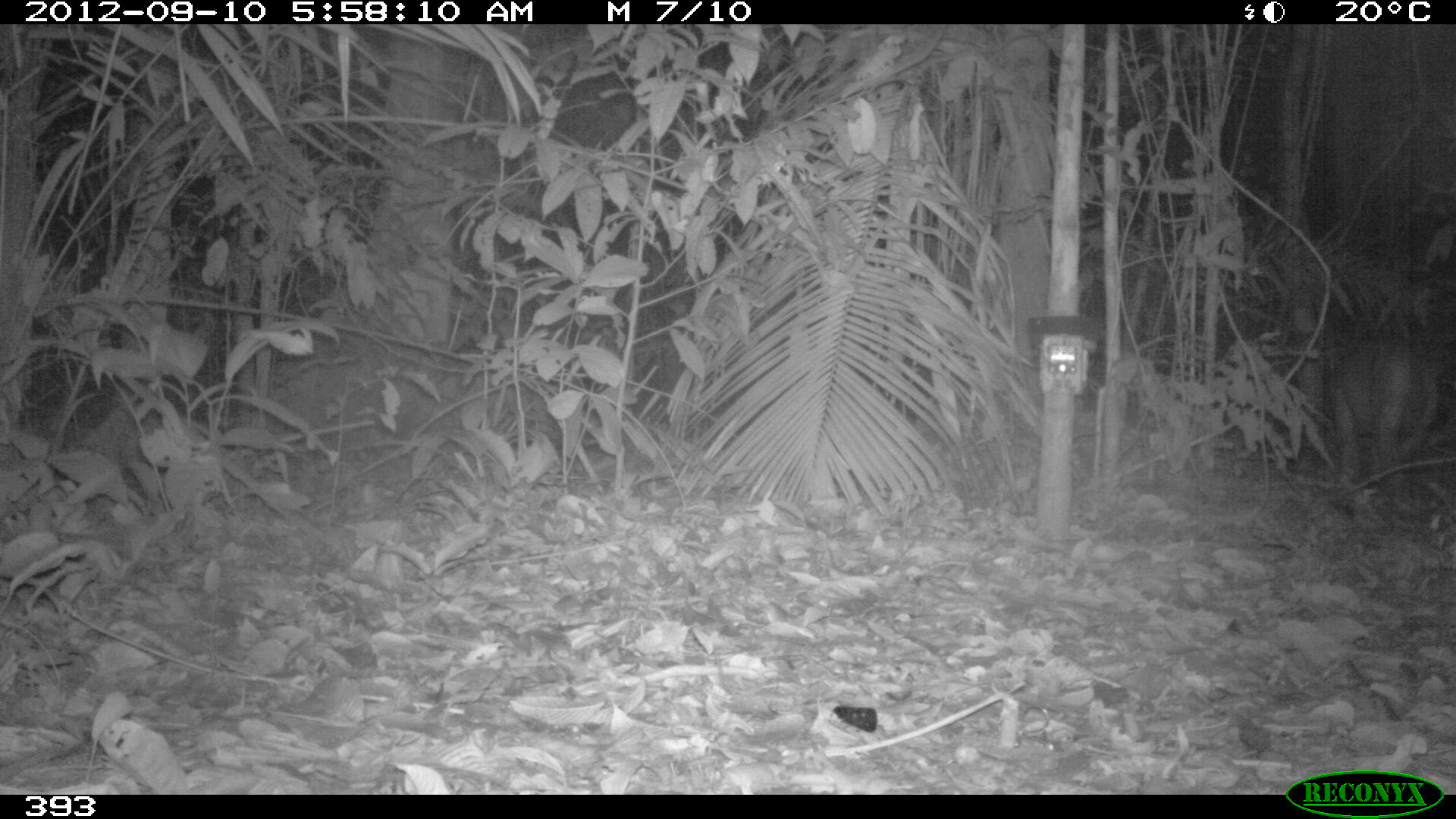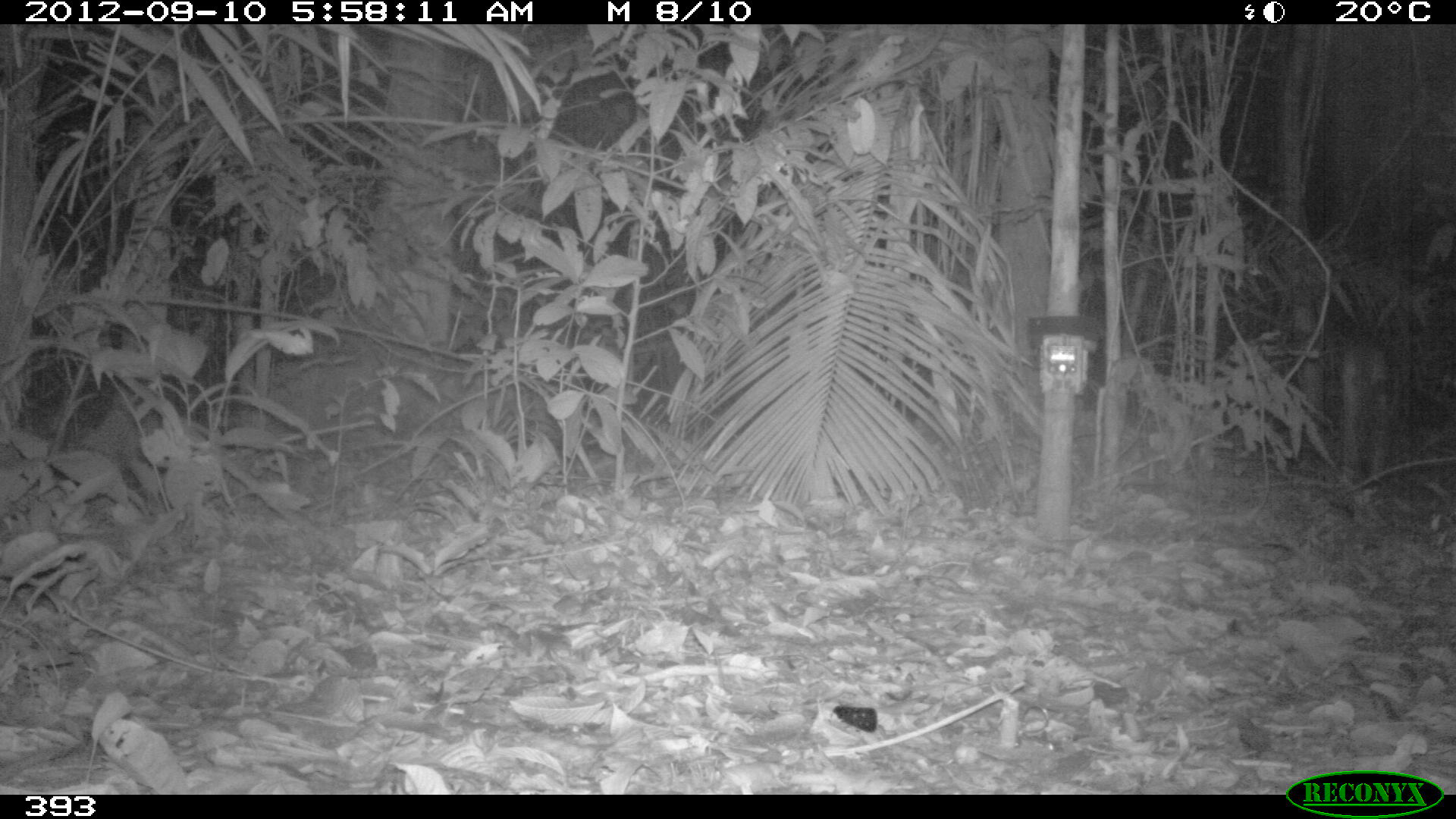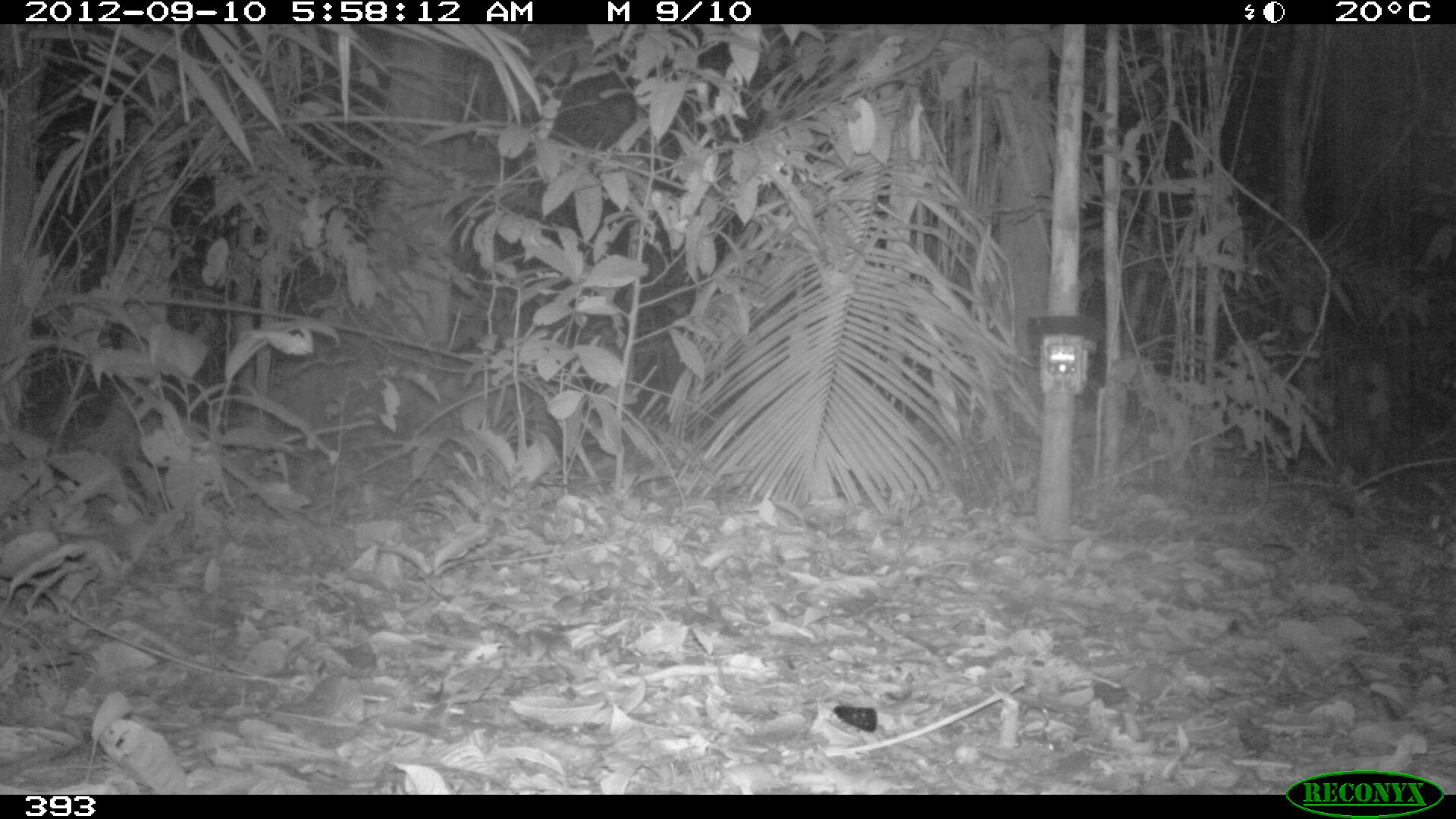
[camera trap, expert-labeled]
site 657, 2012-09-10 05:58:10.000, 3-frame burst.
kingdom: Animalia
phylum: Chordata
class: Mammalia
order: Carnivora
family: Felidae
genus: Puma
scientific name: Puma concolor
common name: mountain lion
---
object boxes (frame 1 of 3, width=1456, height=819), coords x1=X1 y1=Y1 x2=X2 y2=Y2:
puma concolor: x1=1326 y1=340 x2=1440 y2=490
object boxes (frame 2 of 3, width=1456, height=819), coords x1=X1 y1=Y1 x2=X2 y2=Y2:
puma concolor: x1=1335 y1=342 x2=1394 y2=475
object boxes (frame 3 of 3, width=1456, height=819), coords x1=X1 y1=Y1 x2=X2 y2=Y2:
puma concolor: x1=1334 y1=359 x2=1392 y2=485